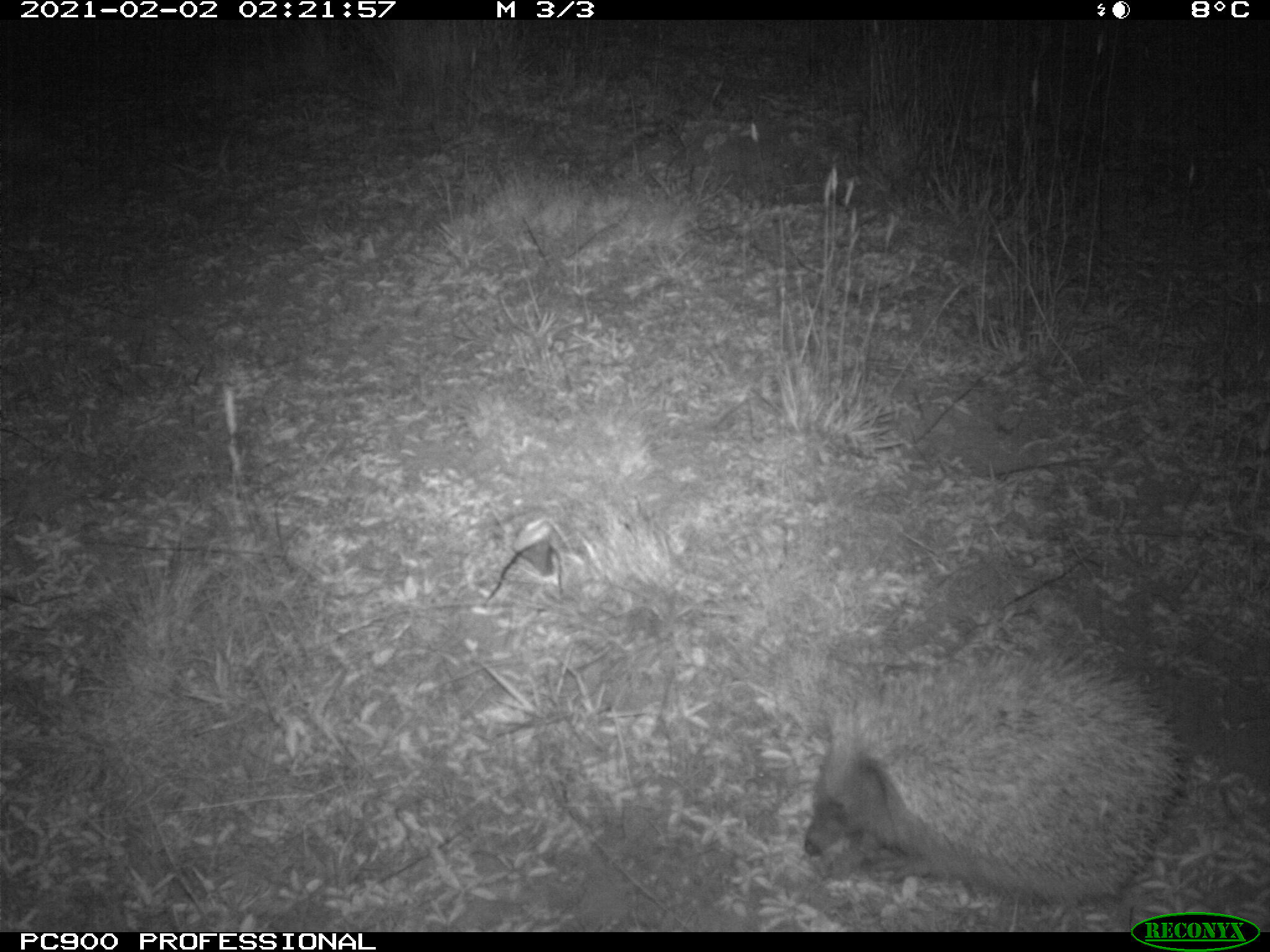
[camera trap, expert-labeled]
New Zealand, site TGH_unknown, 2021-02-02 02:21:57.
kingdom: Animalia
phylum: Chordata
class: Mammalia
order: Eulipotyphla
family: Erinaceidae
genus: Erinaceus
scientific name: Erinaceus europaeus europaeus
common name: european hedgehog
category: hedgehog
Hedgehog (european hedgehog) (Erinaceus europaeus europaeus).